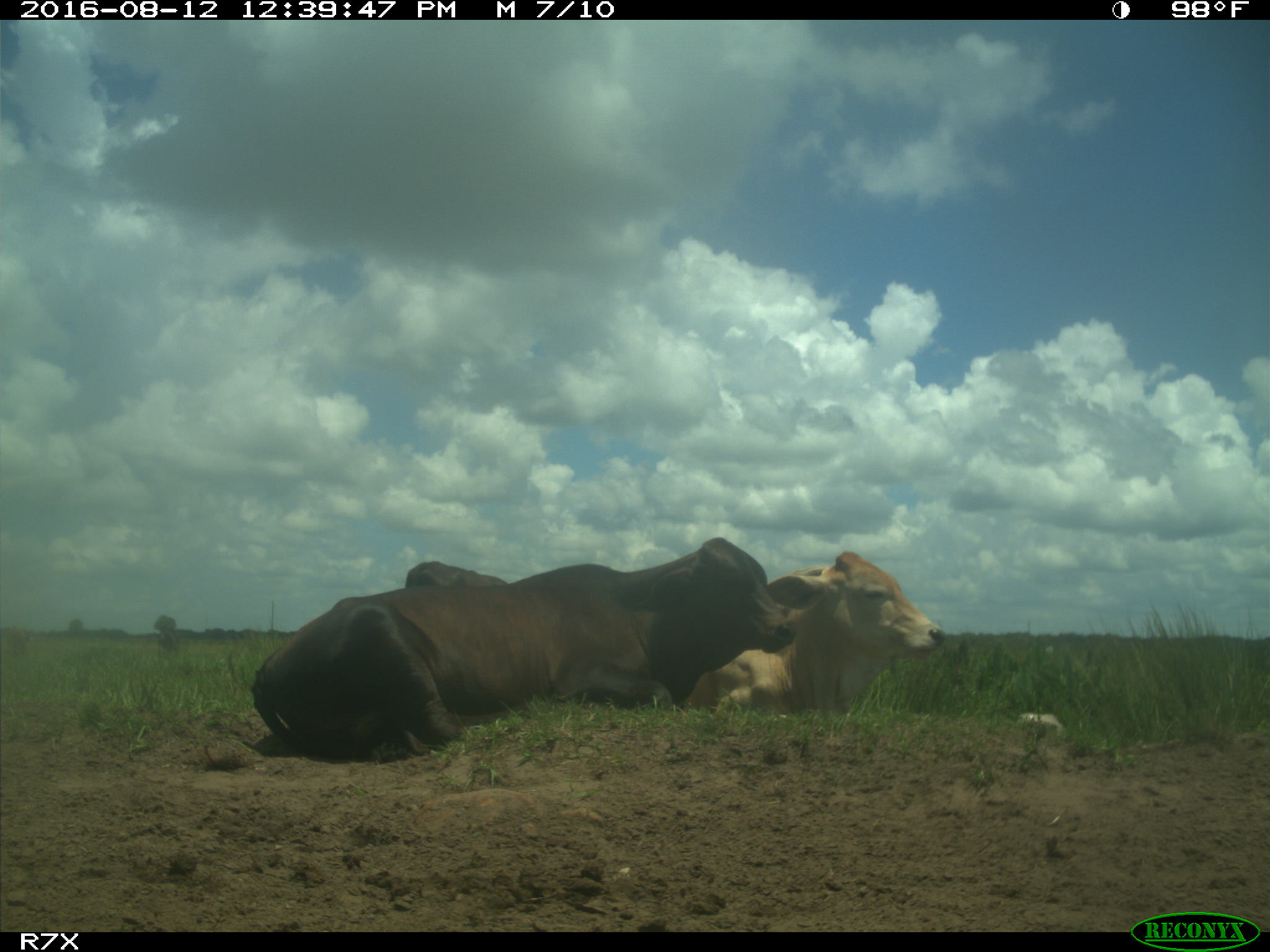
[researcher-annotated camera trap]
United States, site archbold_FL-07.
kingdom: Animalia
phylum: Chordata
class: Mammalia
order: Artiodactyla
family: Bovidae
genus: Bos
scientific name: Bos taurus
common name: domestic cow